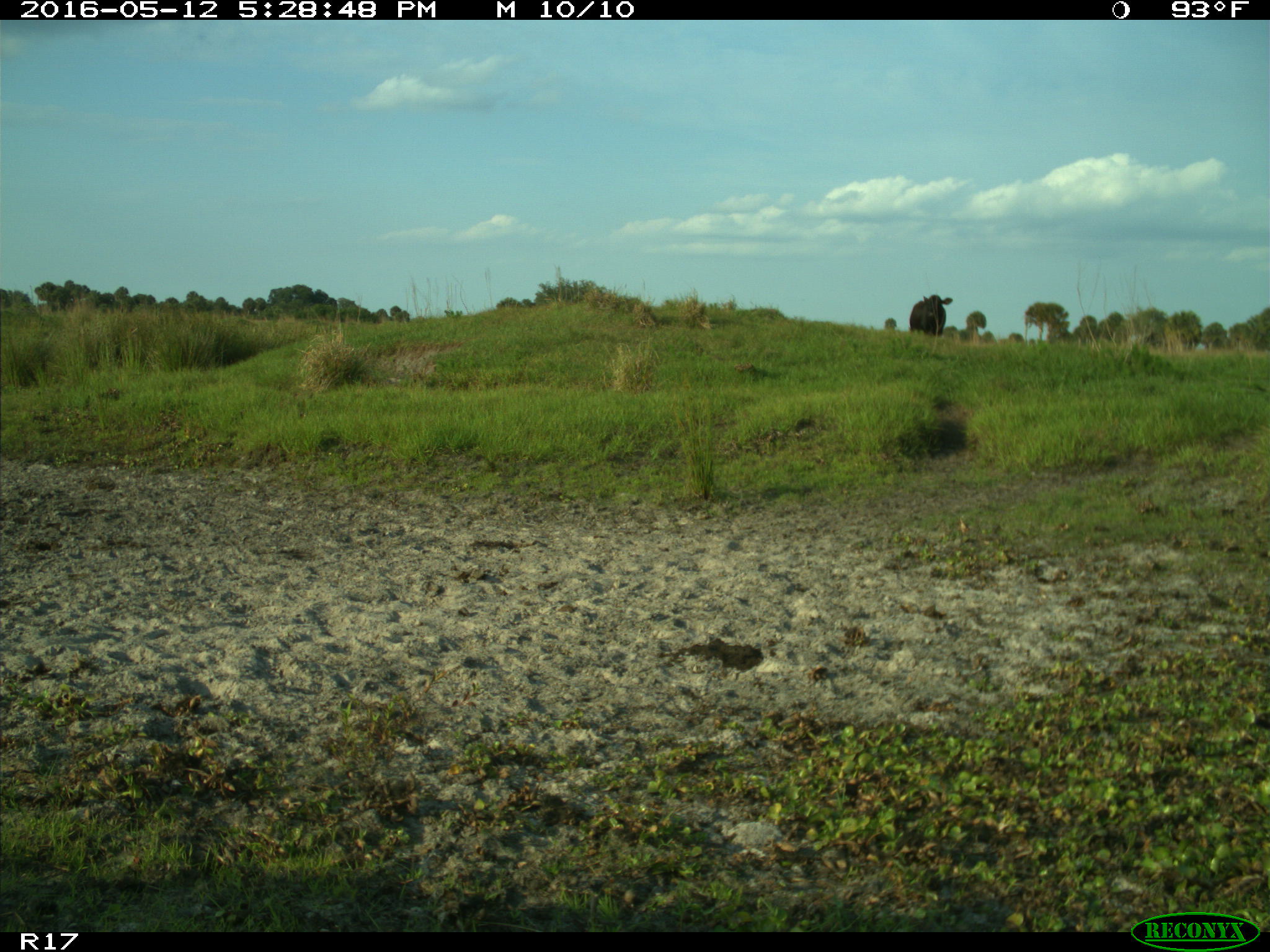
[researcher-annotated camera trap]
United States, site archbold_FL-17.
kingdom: Animalia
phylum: Chordata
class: Mammalia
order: Artiodactyla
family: Bovidae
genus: Bos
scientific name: Bos taurus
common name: domestic cow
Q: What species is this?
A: Bos taurus (domestic cow).